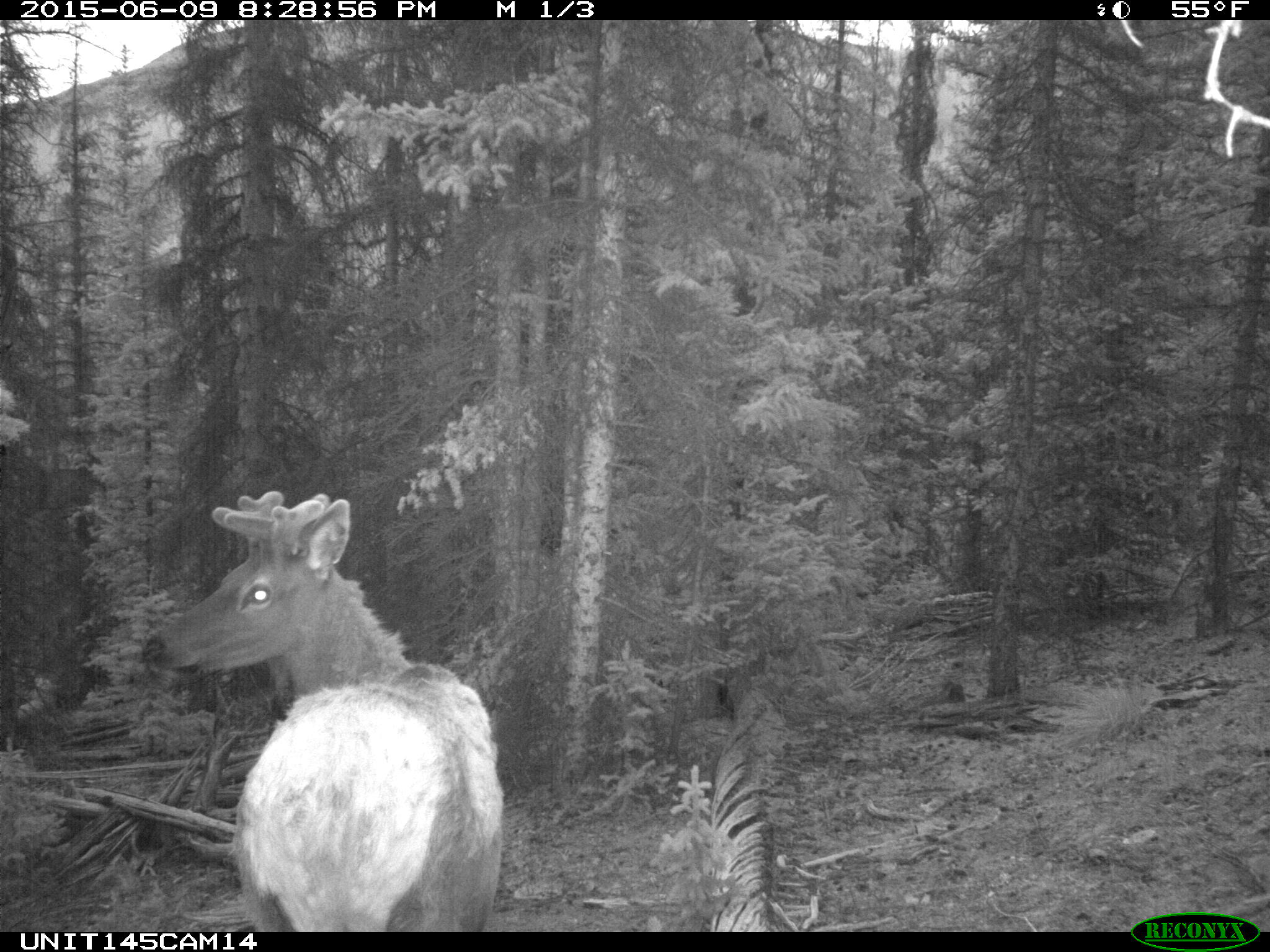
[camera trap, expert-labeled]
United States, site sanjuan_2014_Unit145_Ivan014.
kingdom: Animalia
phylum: Chordata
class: Mammalia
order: Artiodactyla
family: Cervidae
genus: Cervus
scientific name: Cervus elaphus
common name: red deer